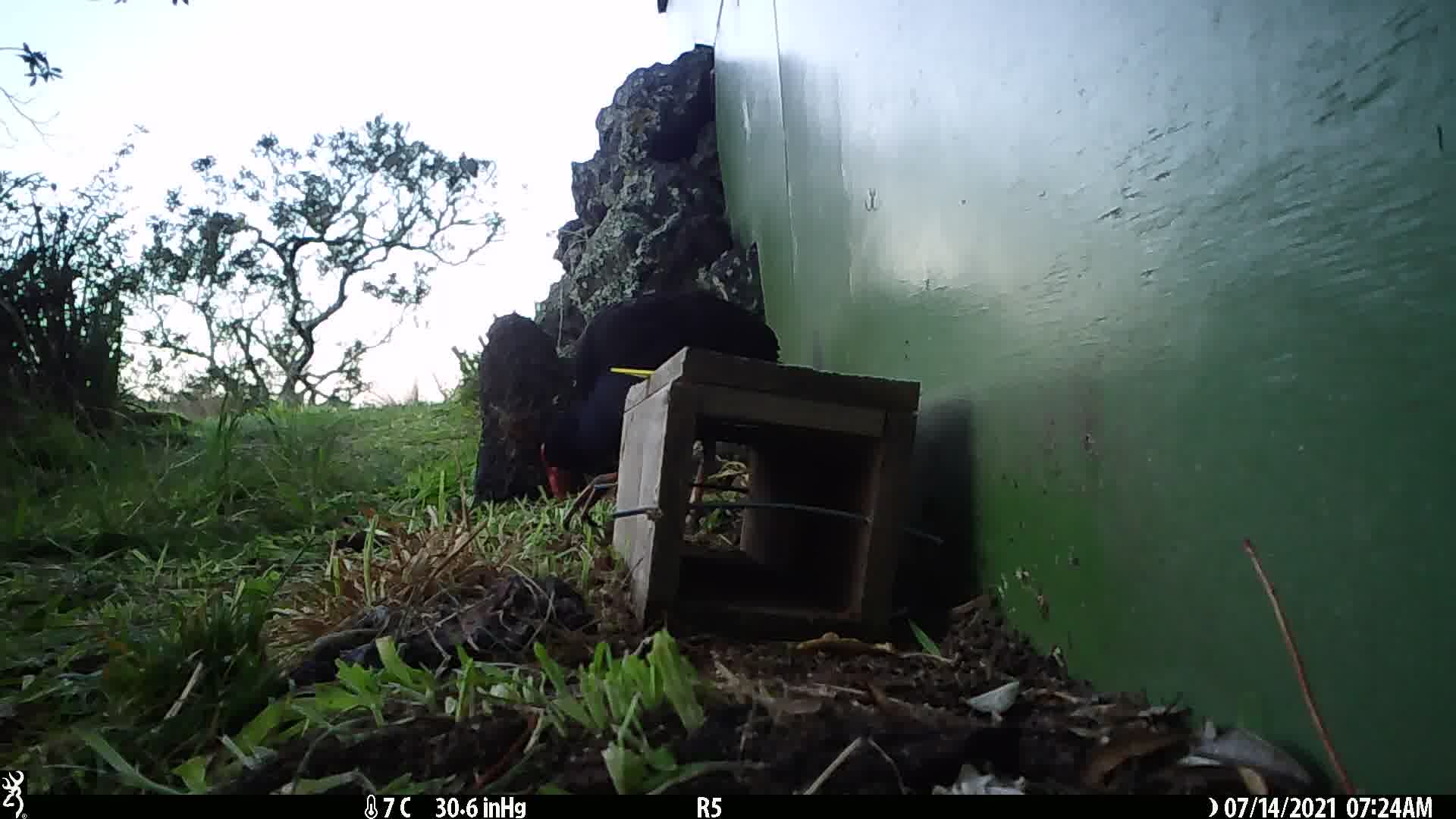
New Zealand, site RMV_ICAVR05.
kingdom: Animalia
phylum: Chordata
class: Aves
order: Gruiformes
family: Rallidae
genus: Porphyrio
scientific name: Porphyrio melanotus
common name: australasian swamphen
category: pukeko